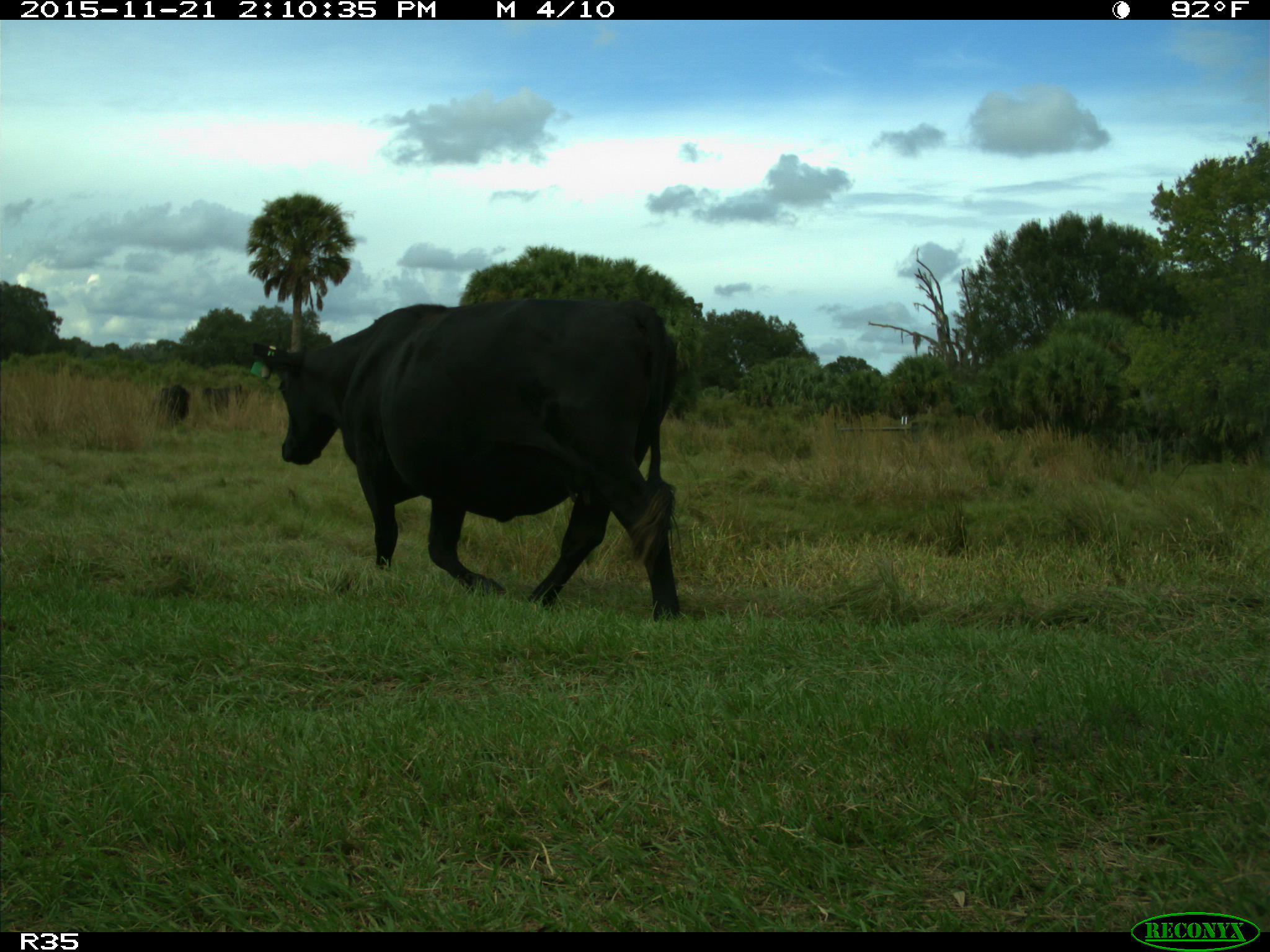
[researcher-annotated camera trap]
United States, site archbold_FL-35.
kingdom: Animalia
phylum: Chordata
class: Mammalia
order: Artiodactyla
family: Bovidae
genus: Bos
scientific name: Bos taurus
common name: domestic cow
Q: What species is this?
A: Bos taurus (domestic cow).